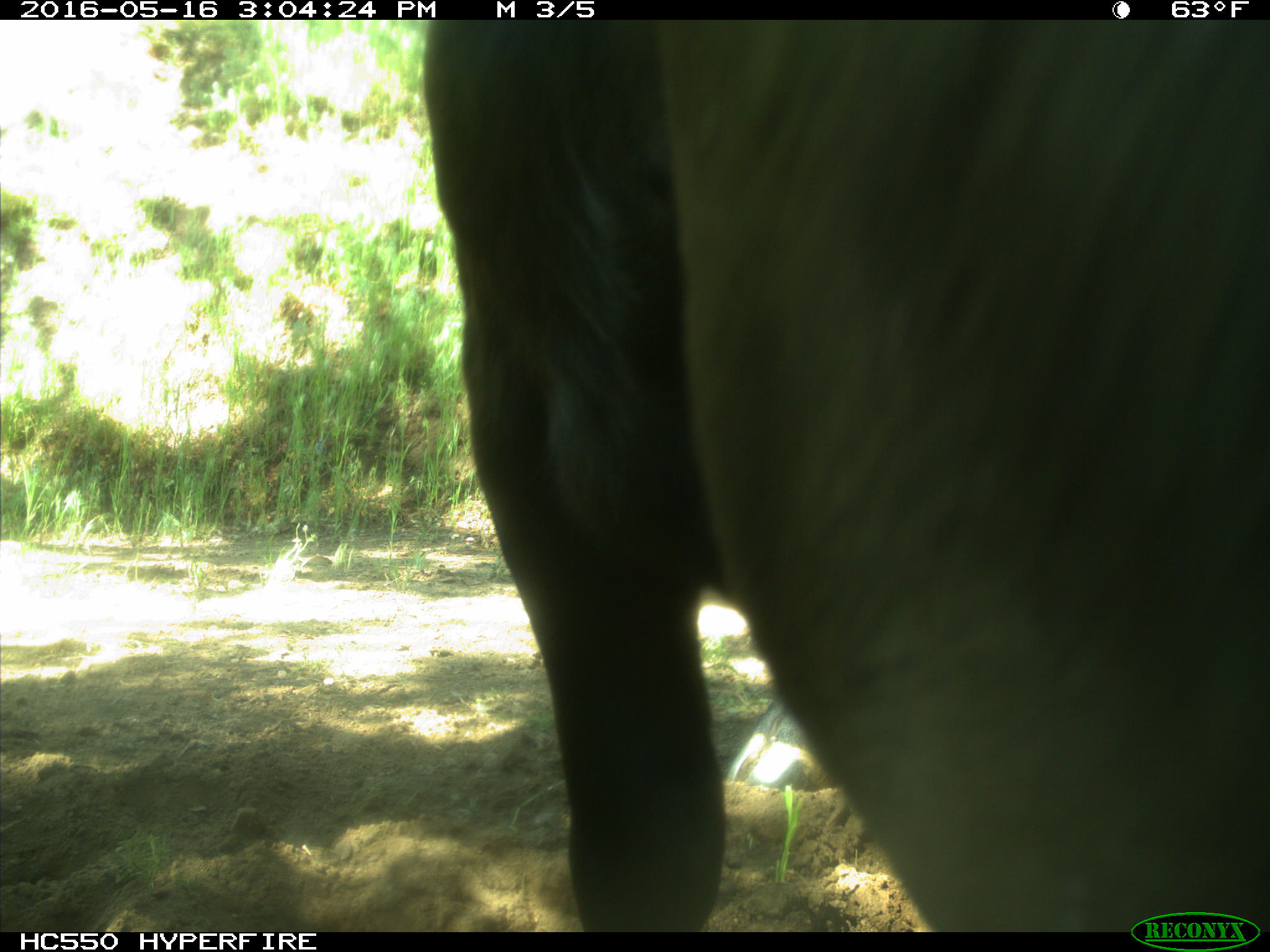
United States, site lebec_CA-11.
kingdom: Animalia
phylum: Chordata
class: Mammalia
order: Artiodactyla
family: Bovidae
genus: Bos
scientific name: Bos taurus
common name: domestic cow